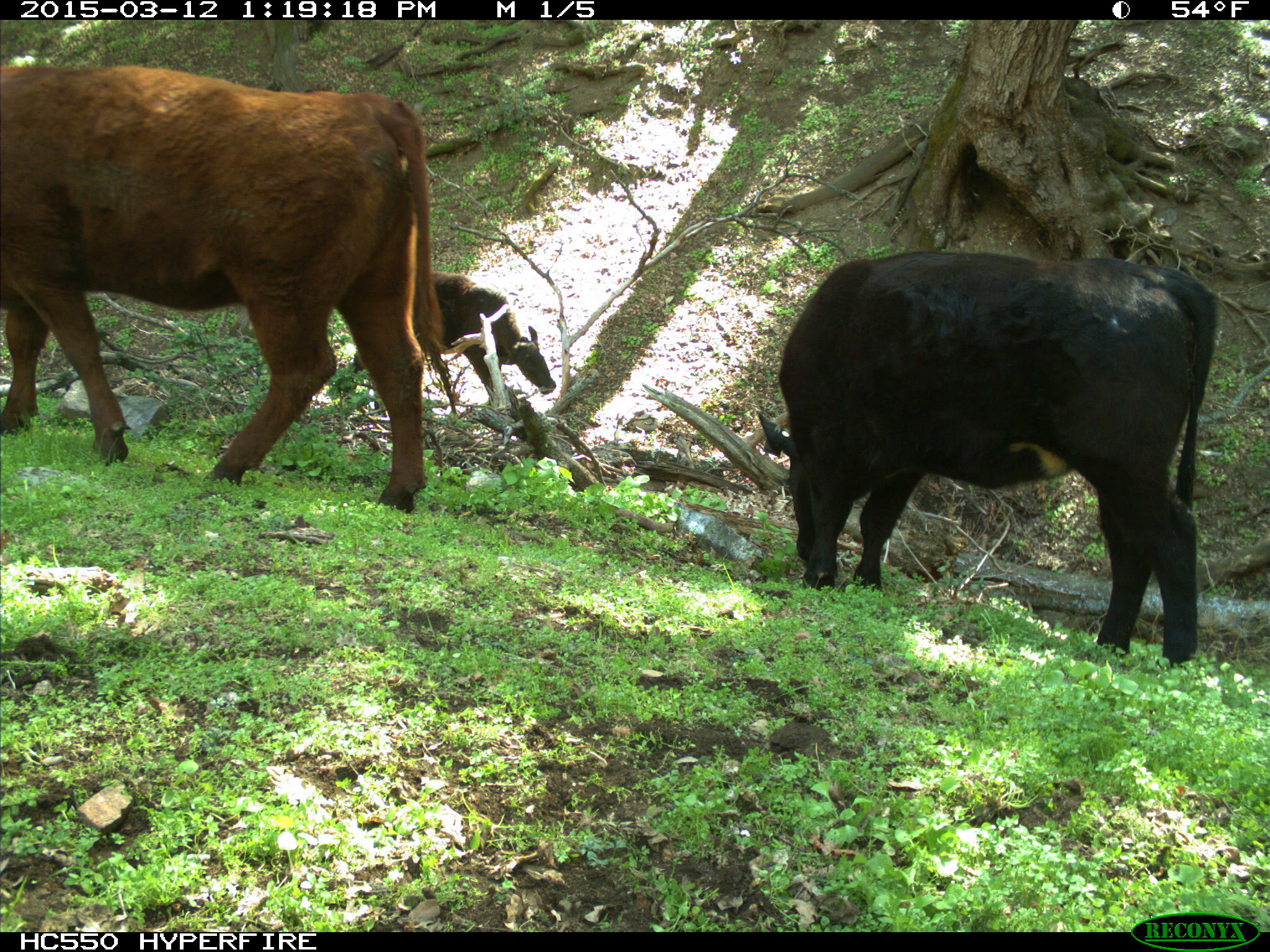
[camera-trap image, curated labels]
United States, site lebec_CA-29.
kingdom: Animalia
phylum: Chordata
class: Mammalia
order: Artiodactyla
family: Bovidae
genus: Bos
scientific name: Bos taurus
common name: domestic cow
Bos taurus (domestic cow).